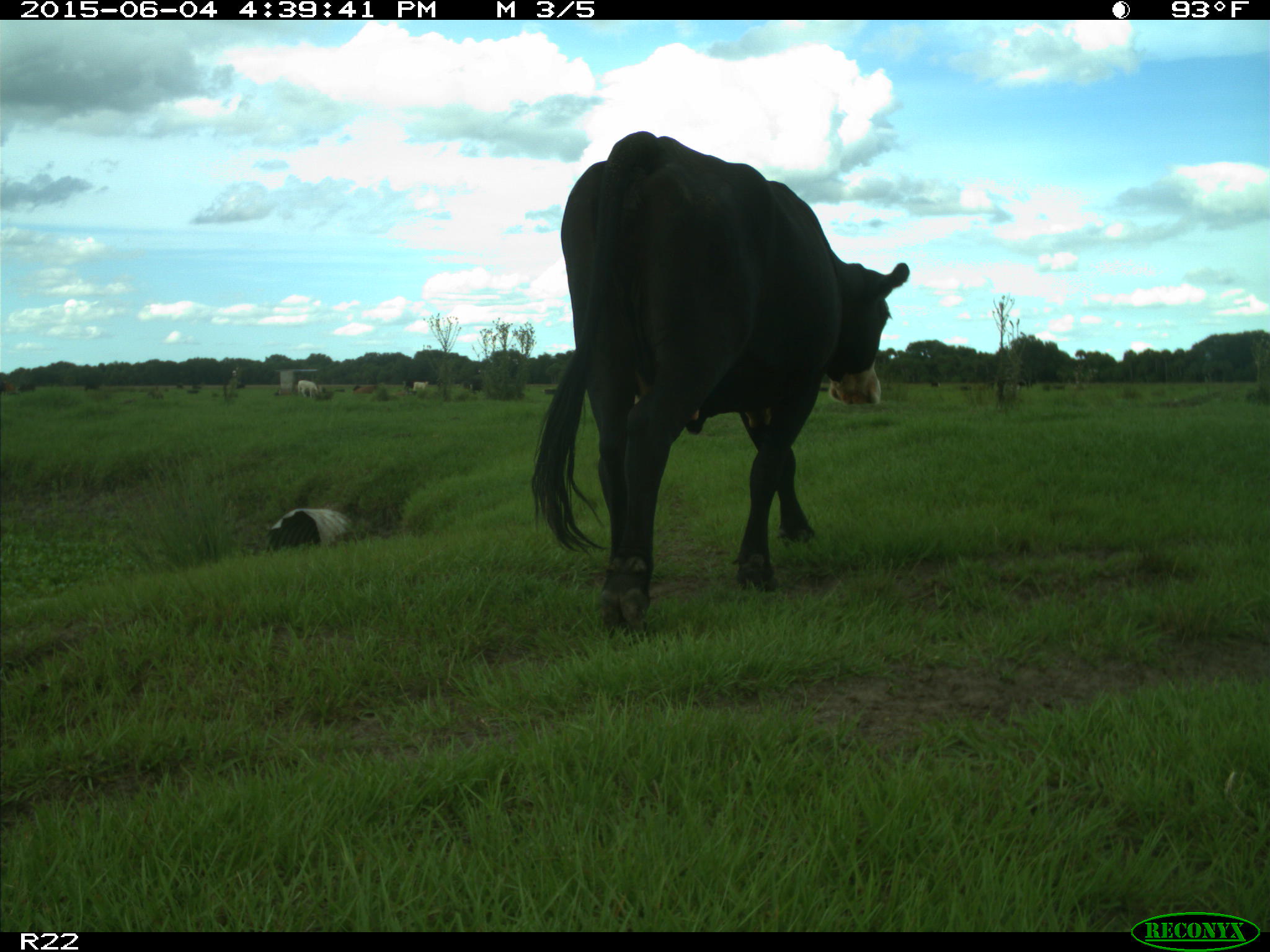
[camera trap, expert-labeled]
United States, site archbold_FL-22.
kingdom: Animalia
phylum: Chordata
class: Mammalia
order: Artiodactyla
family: Bovidae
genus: Bos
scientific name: Bos taurus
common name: domestic cow